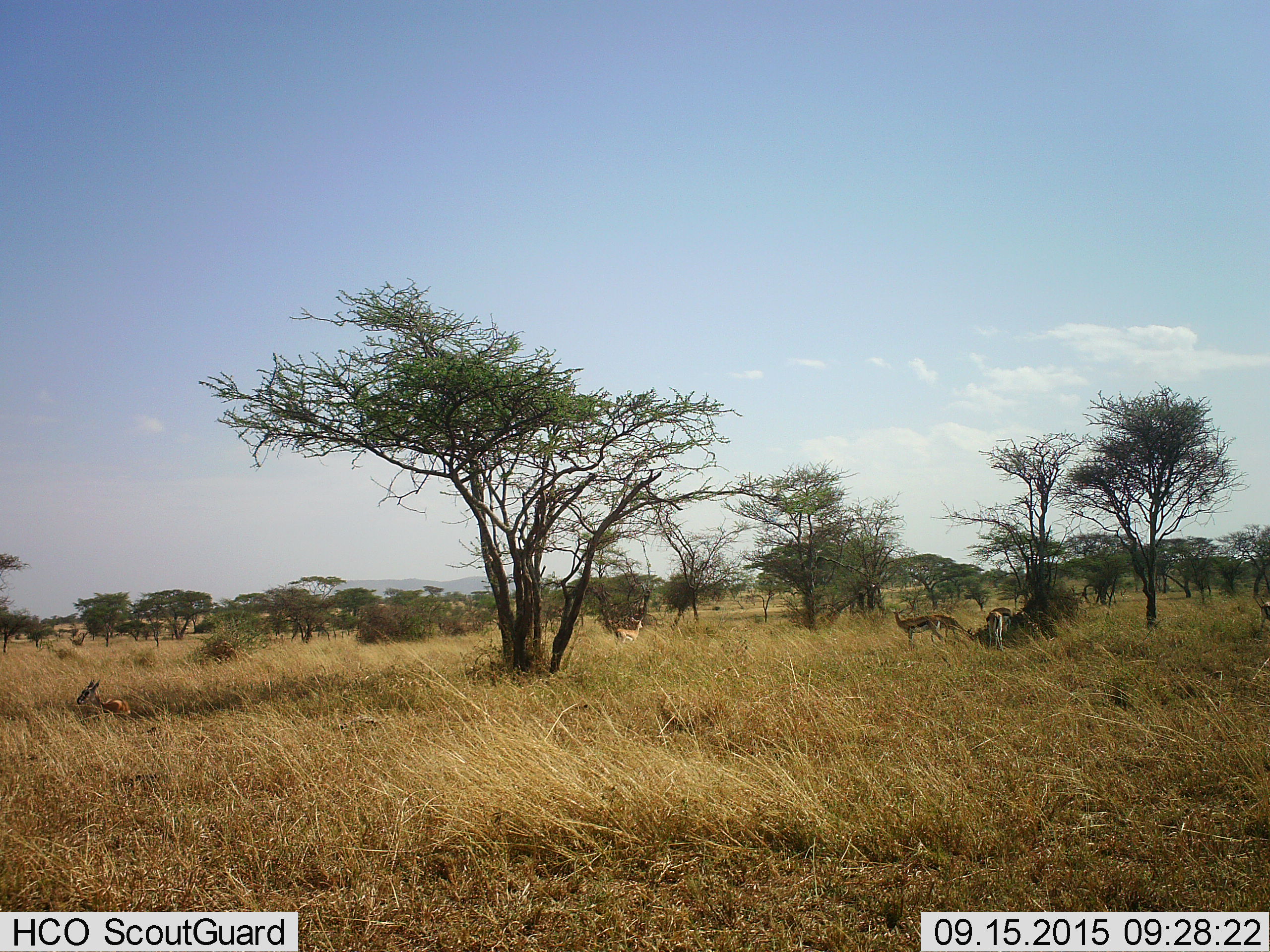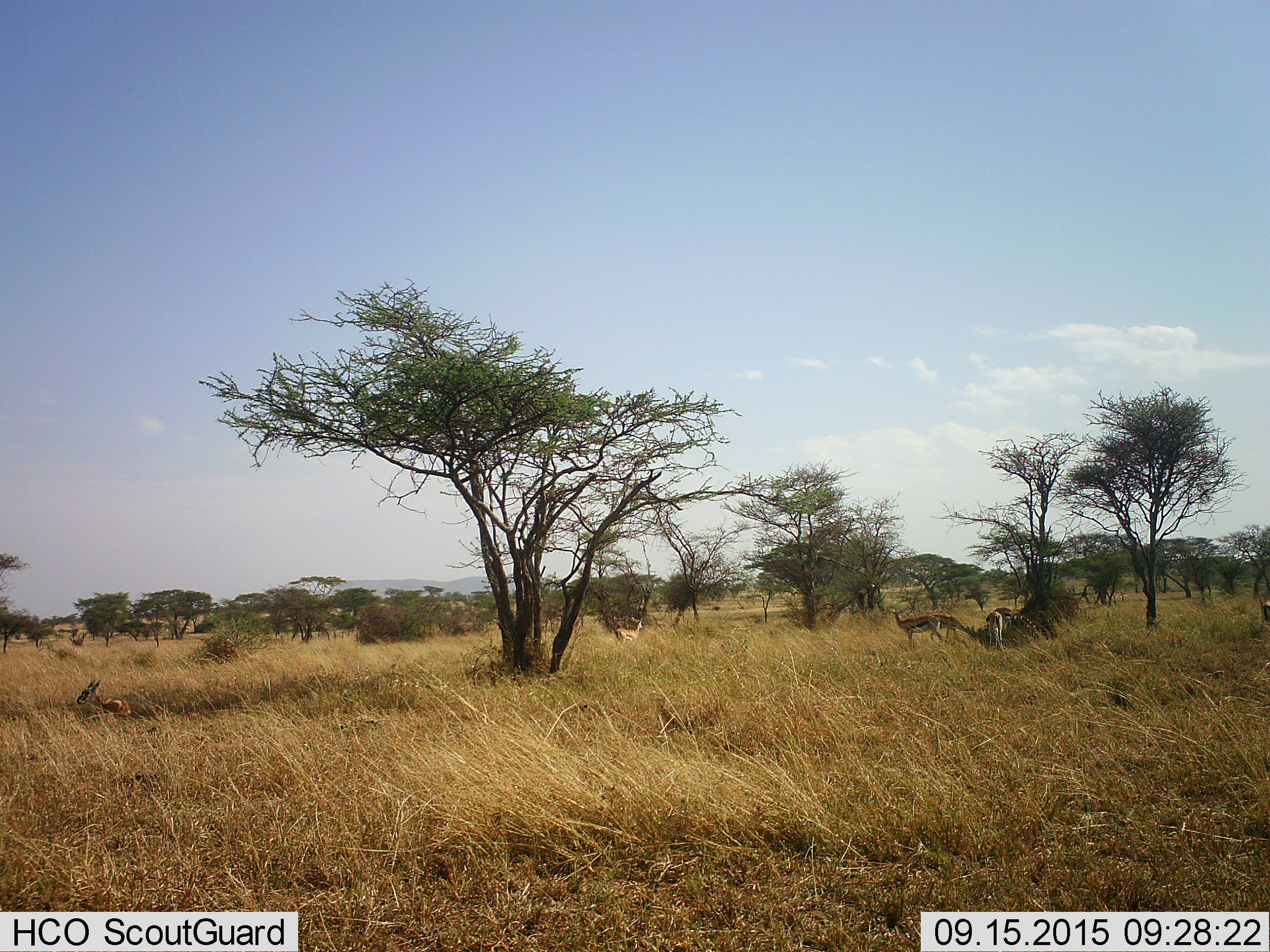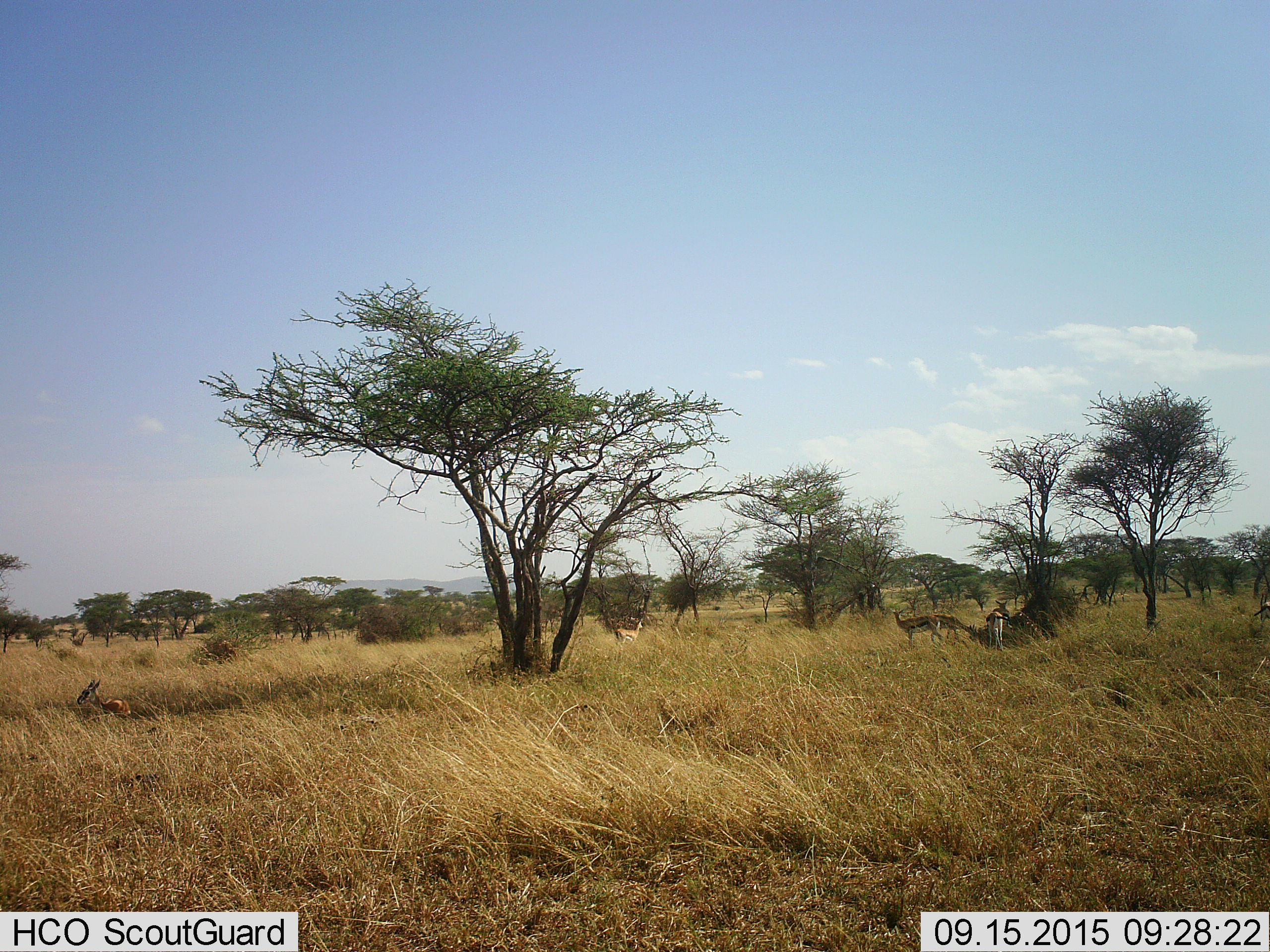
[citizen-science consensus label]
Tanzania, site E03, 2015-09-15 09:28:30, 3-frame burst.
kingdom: Animalia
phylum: Chordata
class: Mammalia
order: Artiodactyla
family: Bovidae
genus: Eudorcas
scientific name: Eudorcas thomsonii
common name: thomson's gazelle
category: gazellethomsons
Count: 7.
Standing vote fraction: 64%.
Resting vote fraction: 64%.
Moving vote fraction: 57%.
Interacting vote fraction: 0%.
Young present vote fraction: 0%.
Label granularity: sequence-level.